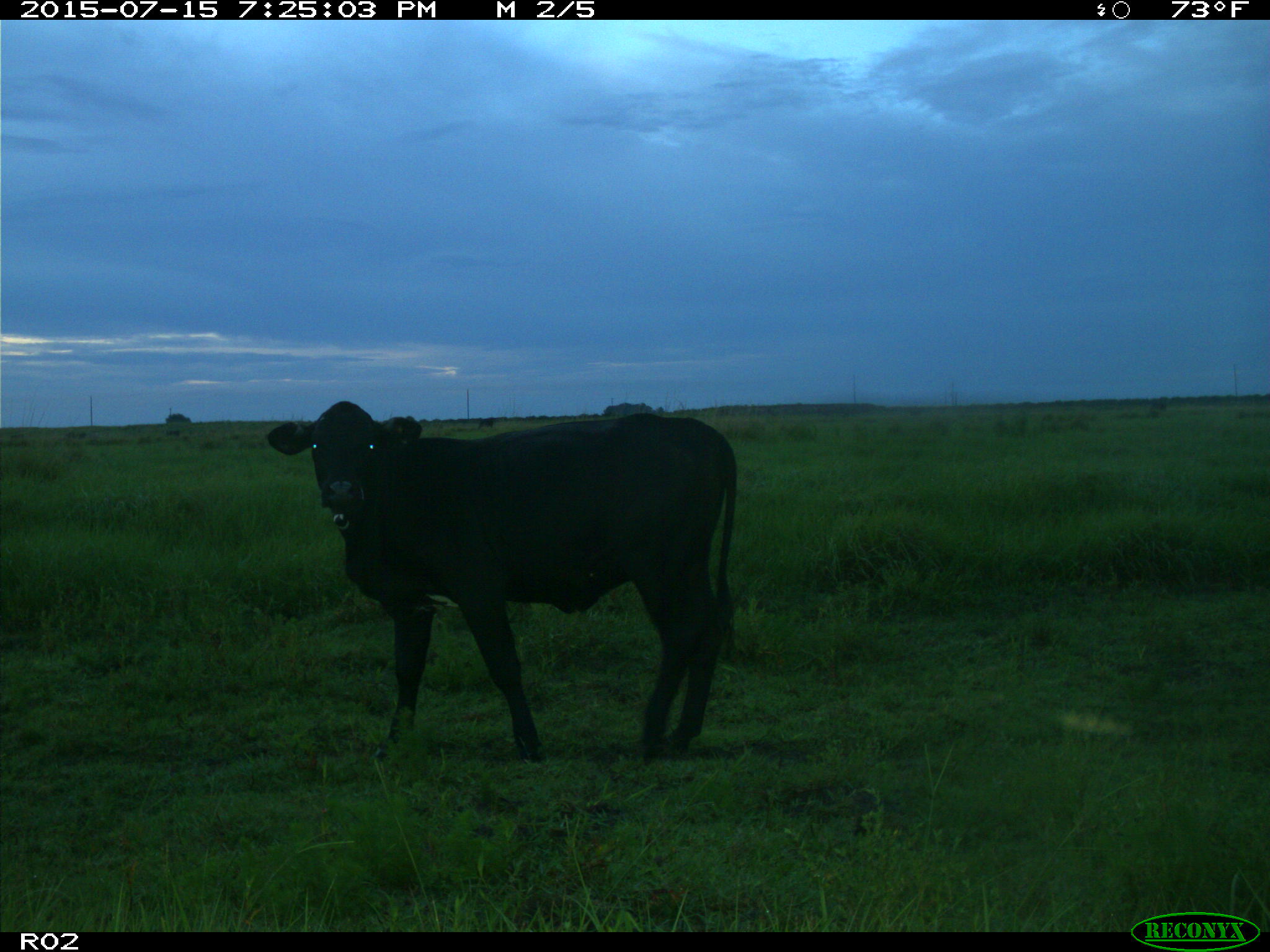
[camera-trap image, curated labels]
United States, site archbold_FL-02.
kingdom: Animalia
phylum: Chordata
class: Mammalia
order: Artiodactyla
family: Bovidae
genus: Bos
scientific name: Bos taurus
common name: domestic cow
Bos taurus (domestic cow).